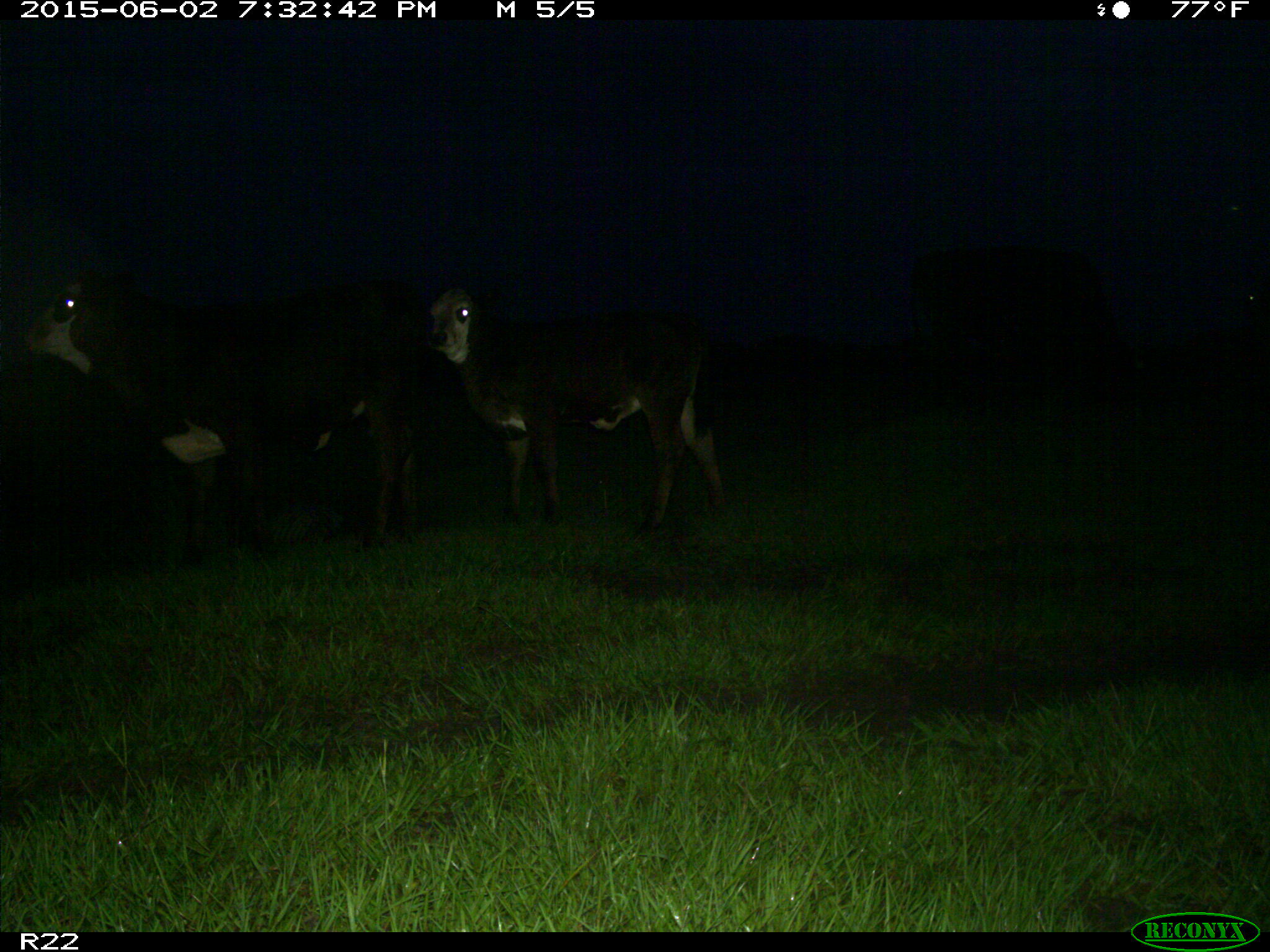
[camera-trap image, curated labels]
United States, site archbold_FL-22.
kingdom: Animalia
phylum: Chordata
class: Mammalia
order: Artiodactyla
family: Bovidae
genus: Bos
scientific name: Bos taurus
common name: domestic cow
Bos taurus (domestic cow).